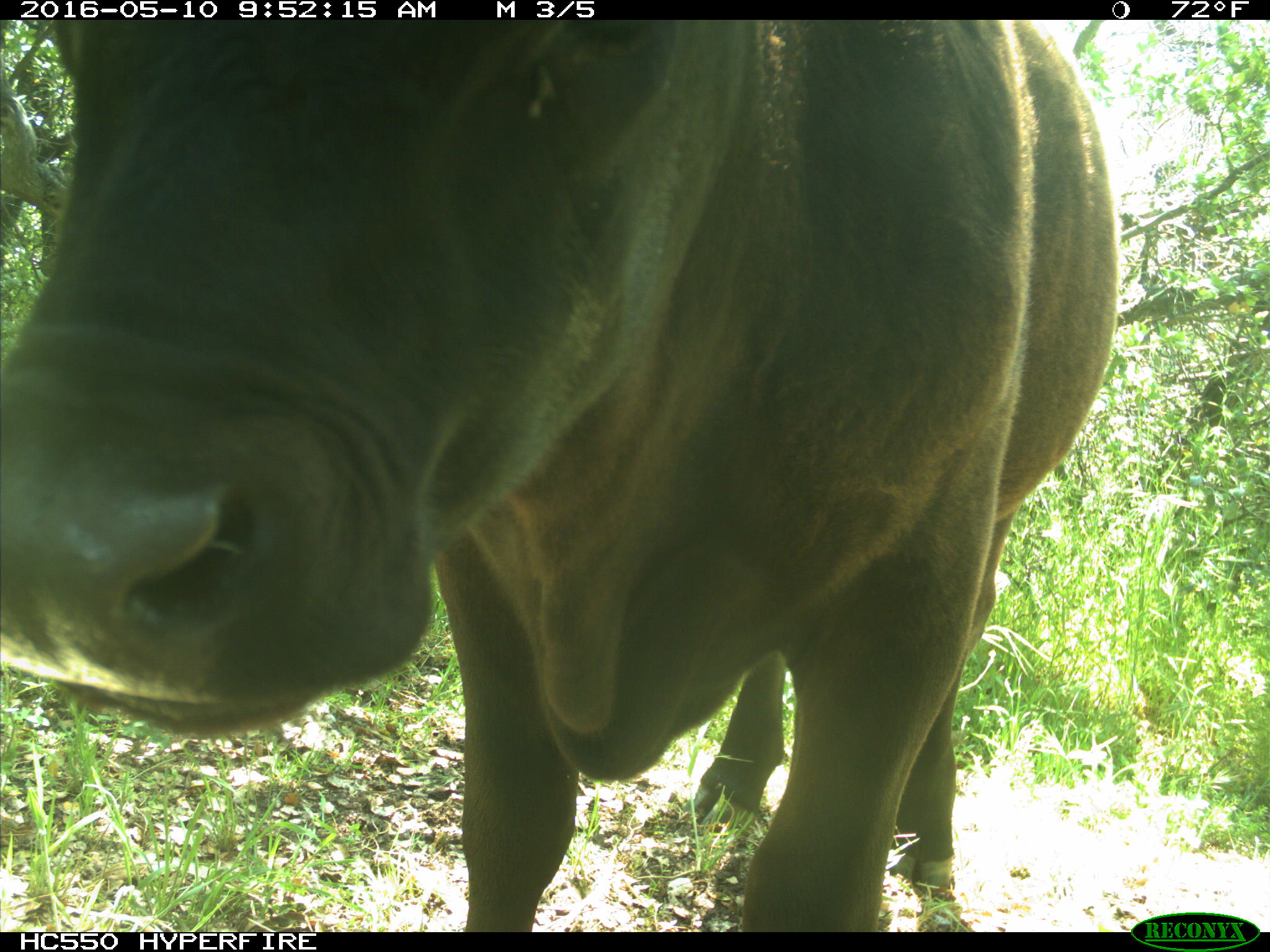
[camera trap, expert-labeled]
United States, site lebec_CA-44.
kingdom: Animalia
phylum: Chordata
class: Mammalia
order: Artiodactyla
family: Bovidae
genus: Bos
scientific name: Bos taurus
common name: domestic cow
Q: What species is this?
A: Bos taurus (domestic cow).